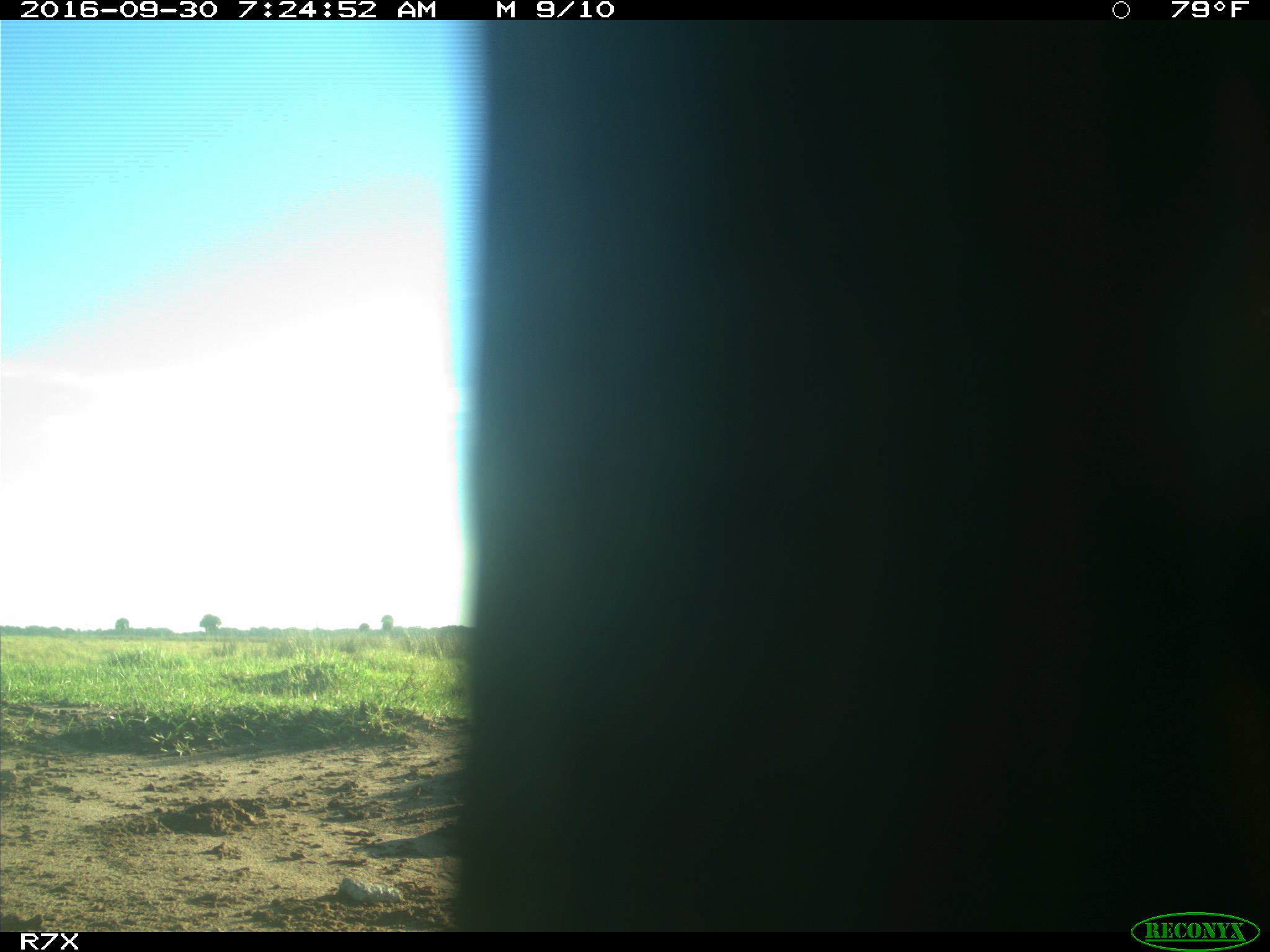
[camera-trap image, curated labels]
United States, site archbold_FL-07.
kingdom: Animalia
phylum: Chordata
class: Aves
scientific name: Aves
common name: birds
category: unidentified bird